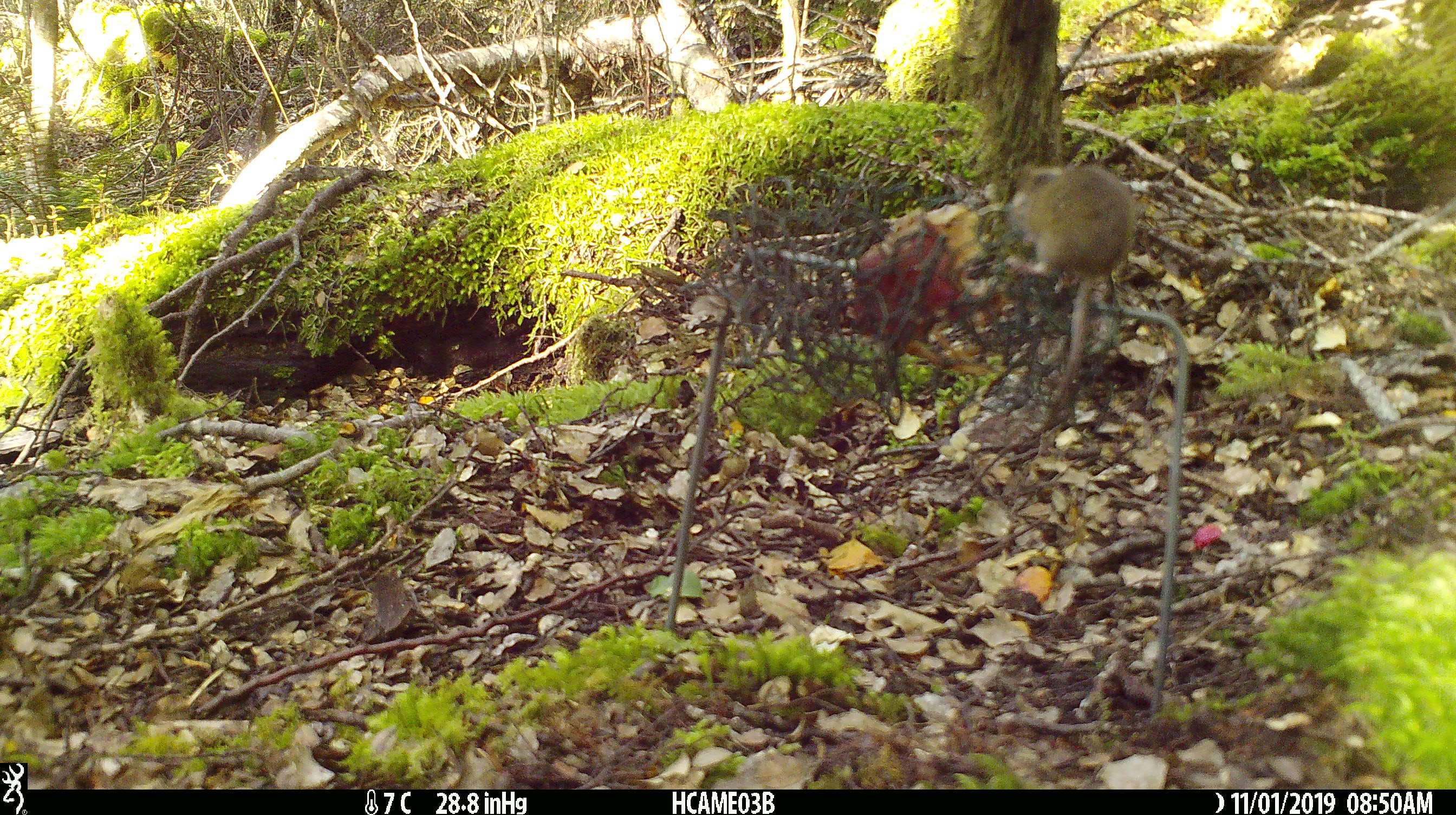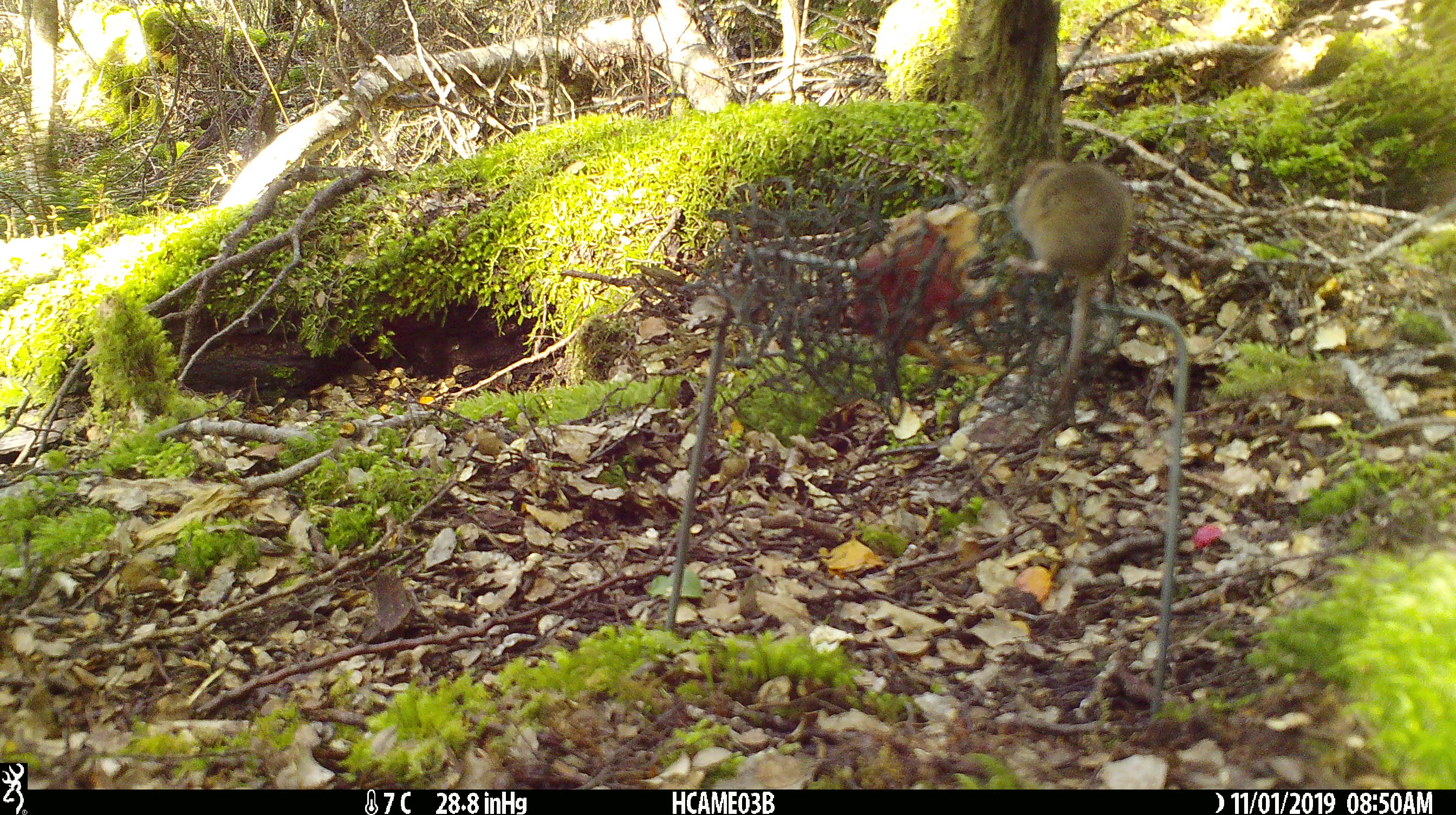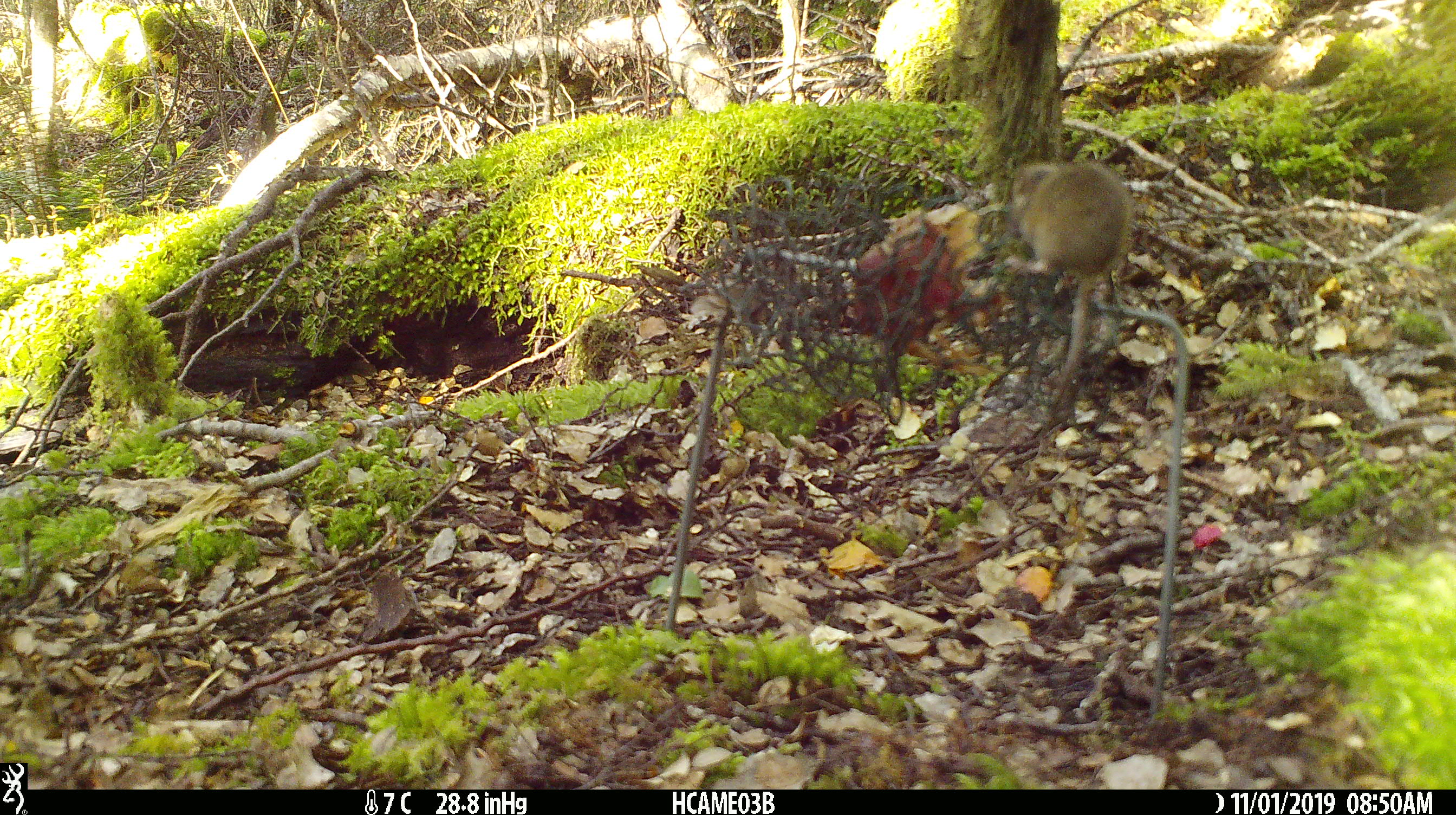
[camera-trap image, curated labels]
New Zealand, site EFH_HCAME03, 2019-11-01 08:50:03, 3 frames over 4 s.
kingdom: Animalia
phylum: Chordata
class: Mammalia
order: Rodentia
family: Muridae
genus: Mus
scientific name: Mus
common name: mouse